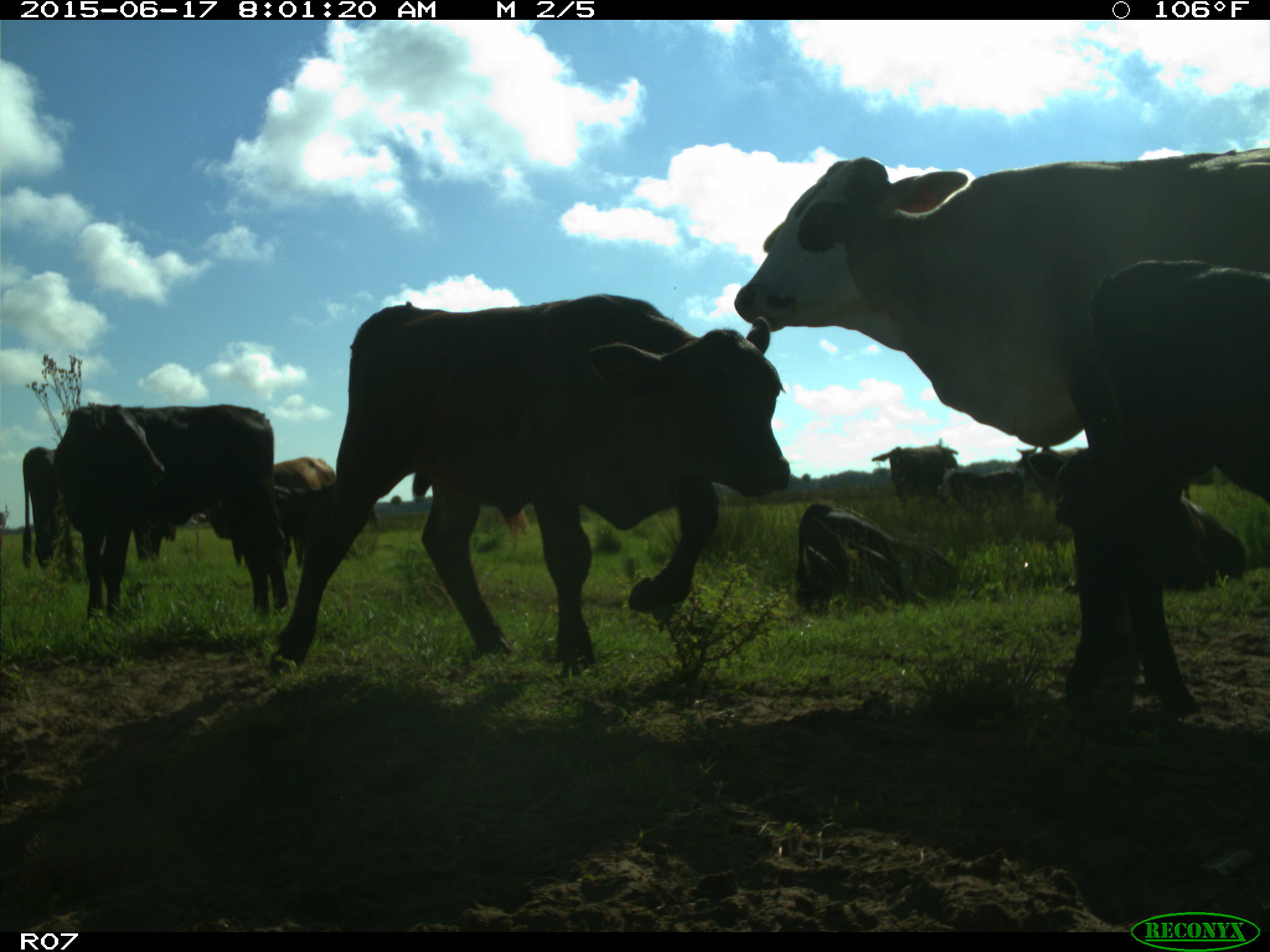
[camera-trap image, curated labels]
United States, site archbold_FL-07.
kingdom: Animalia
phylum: Chordata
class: Mammalia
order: Artiodactyla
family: Bovidae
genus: Bos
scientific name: Bos taurus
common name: domestic cow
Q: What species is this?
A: Bos taurus (domestic cow).